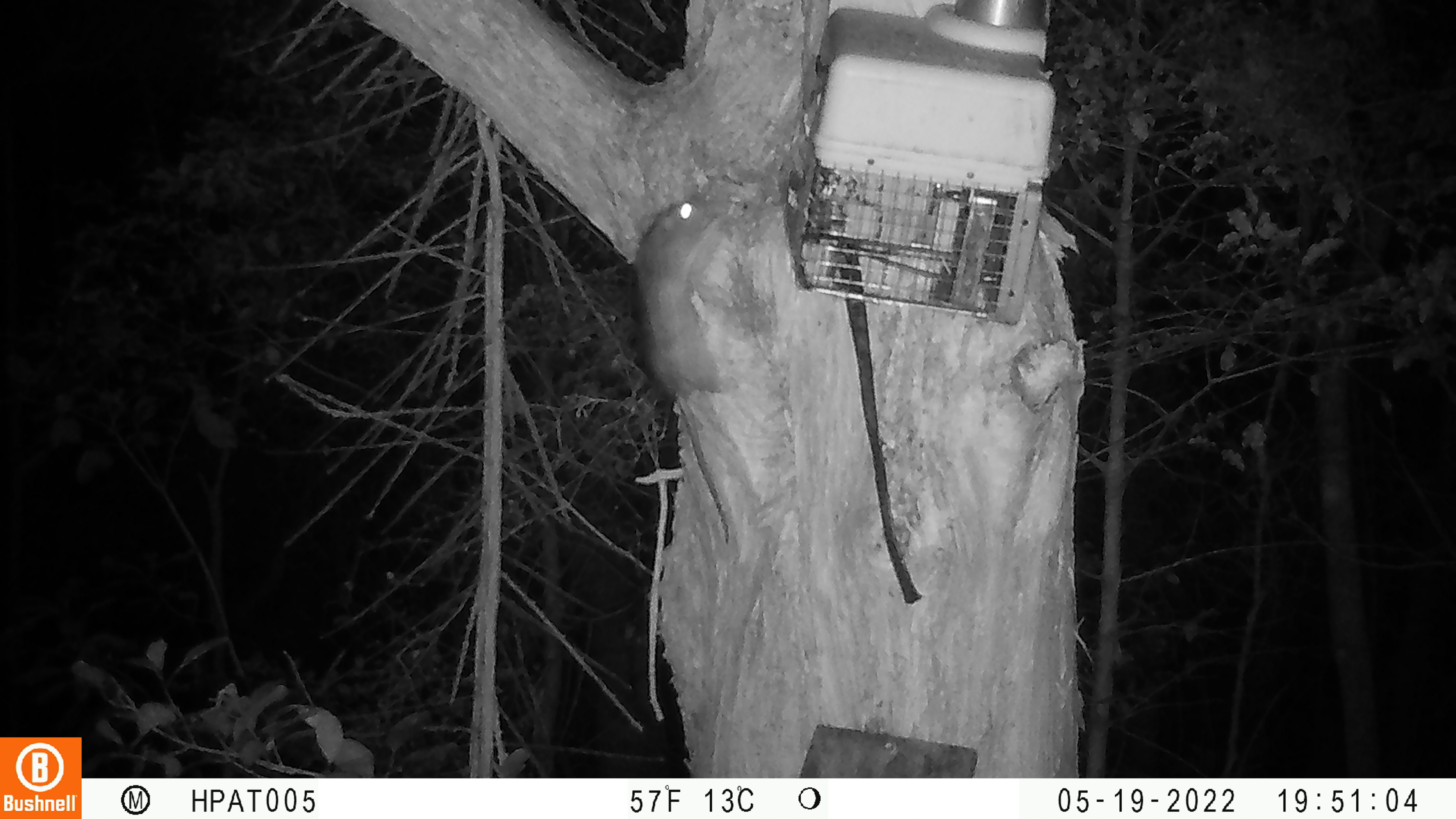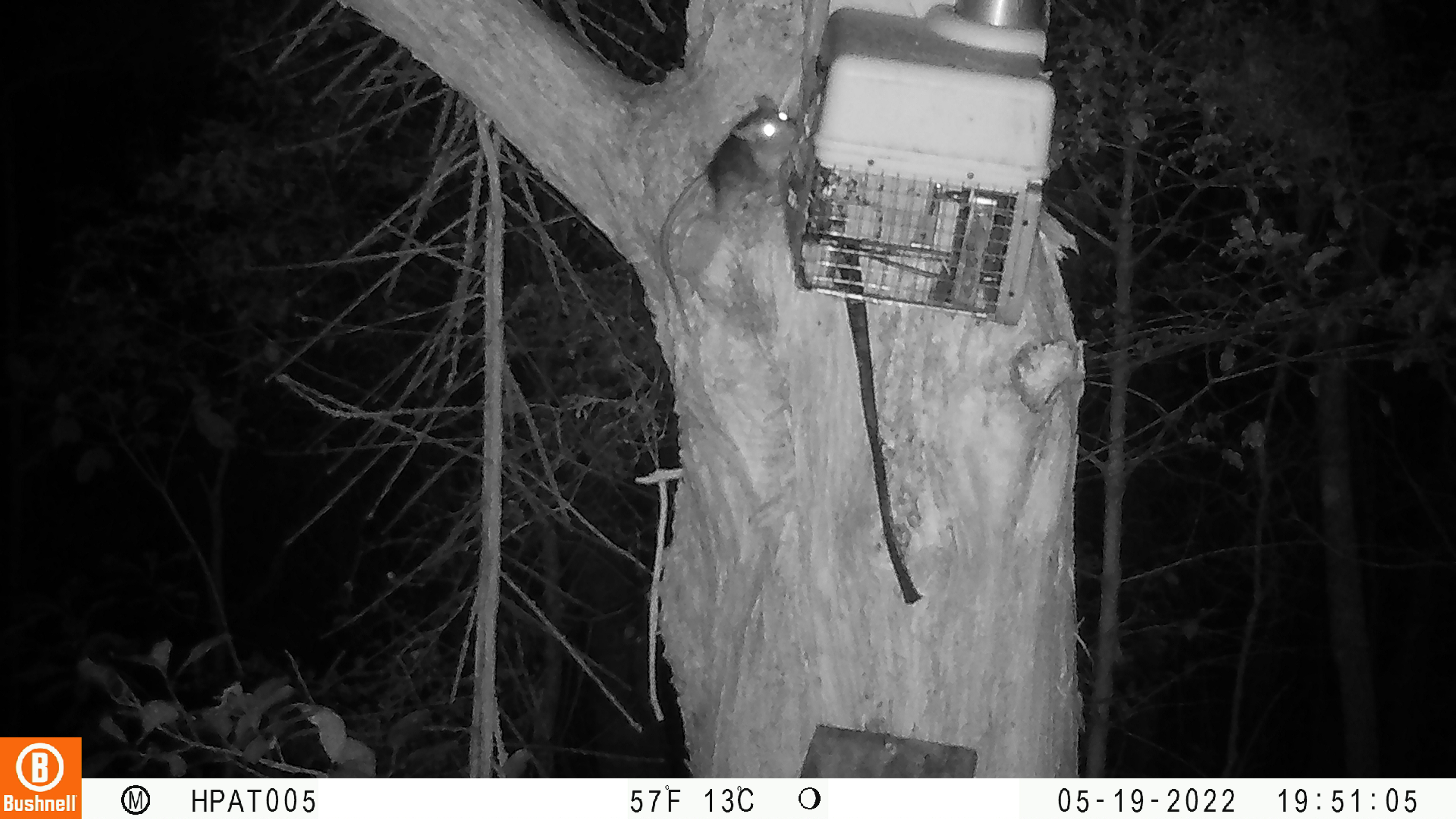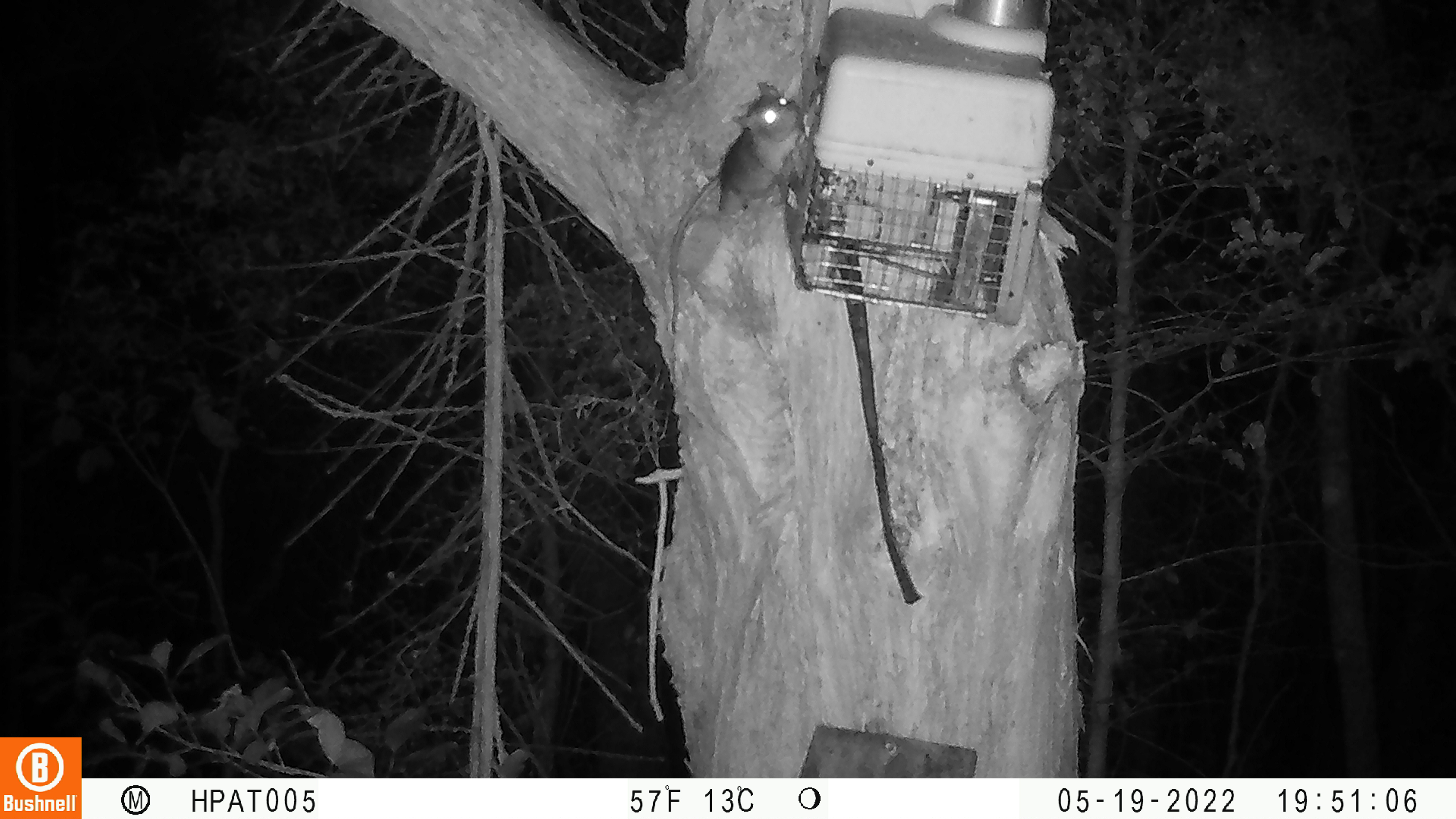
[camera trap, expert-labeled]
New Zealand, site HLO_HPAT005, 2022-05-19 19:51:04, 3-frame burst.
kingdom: Animalia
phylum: Chordata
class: Mammalia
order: Rodentia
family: Muridae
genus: Rattus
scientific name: Rattus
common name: rat